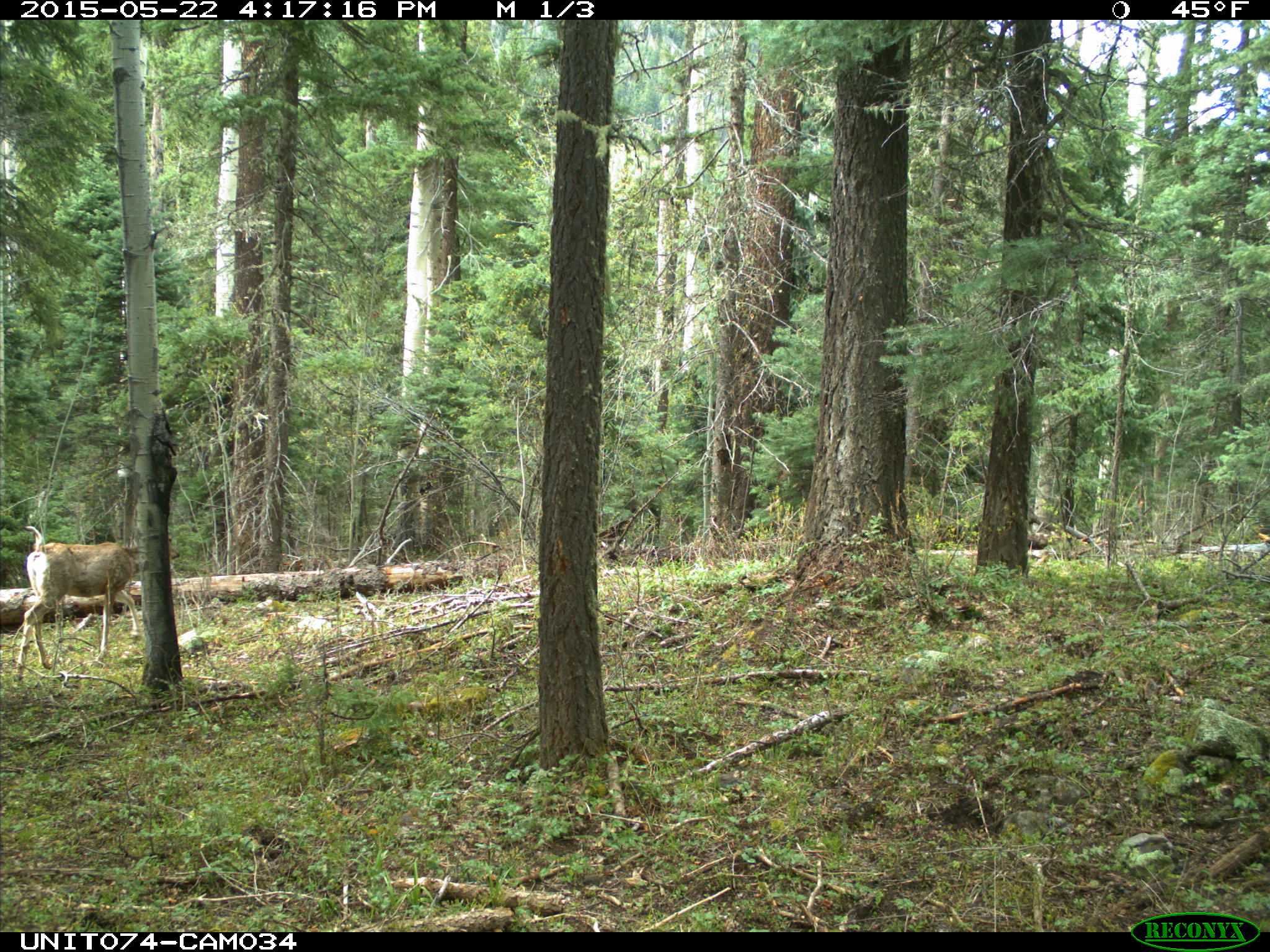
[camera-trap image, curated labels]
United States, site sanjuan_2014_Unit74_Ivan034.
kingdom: Animalia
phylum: Chordata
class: Mammalia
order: Artiodactyla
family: Cervidae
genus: Odocoileus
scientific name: Odocoileus hemionus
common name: mule deer